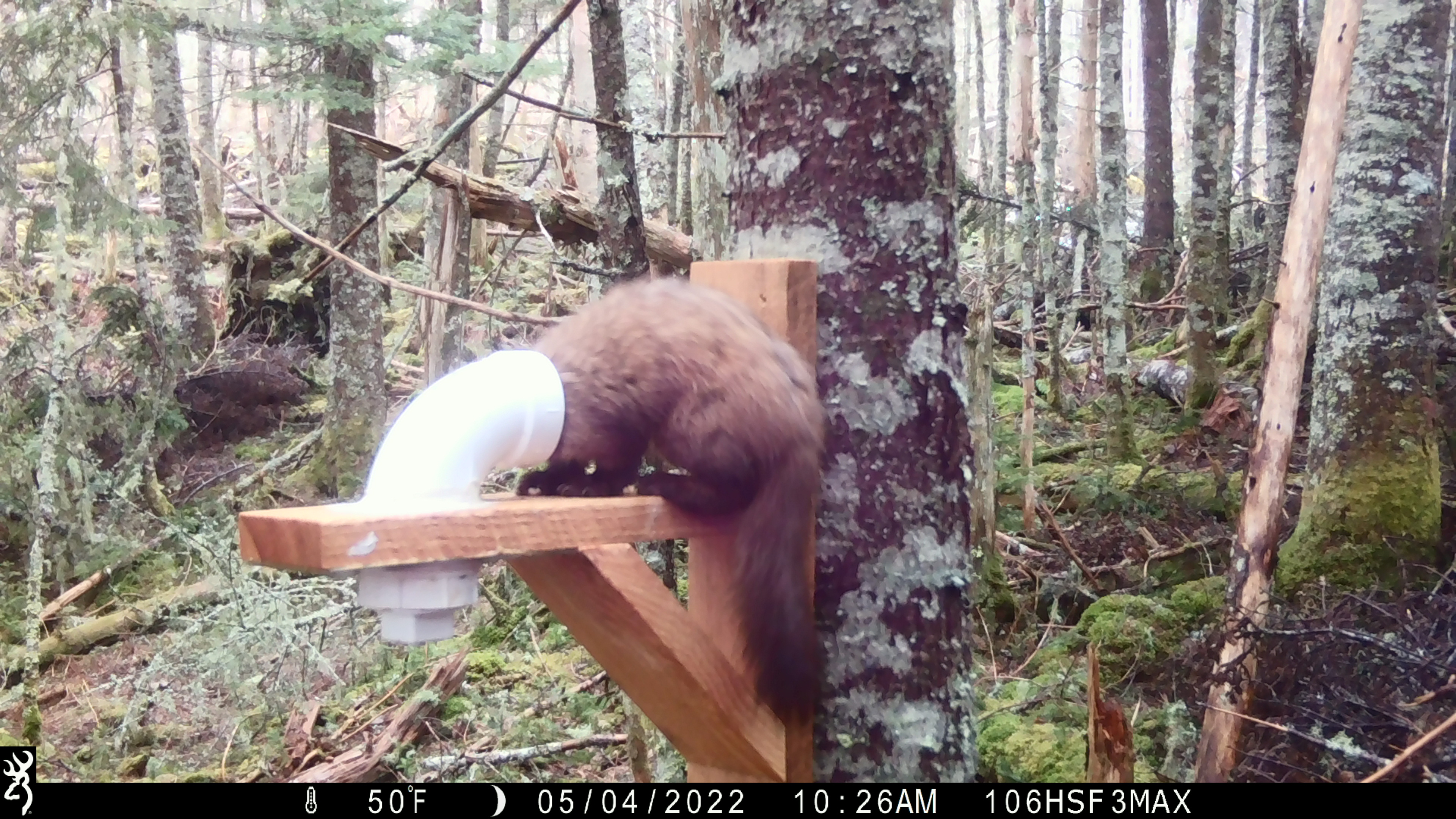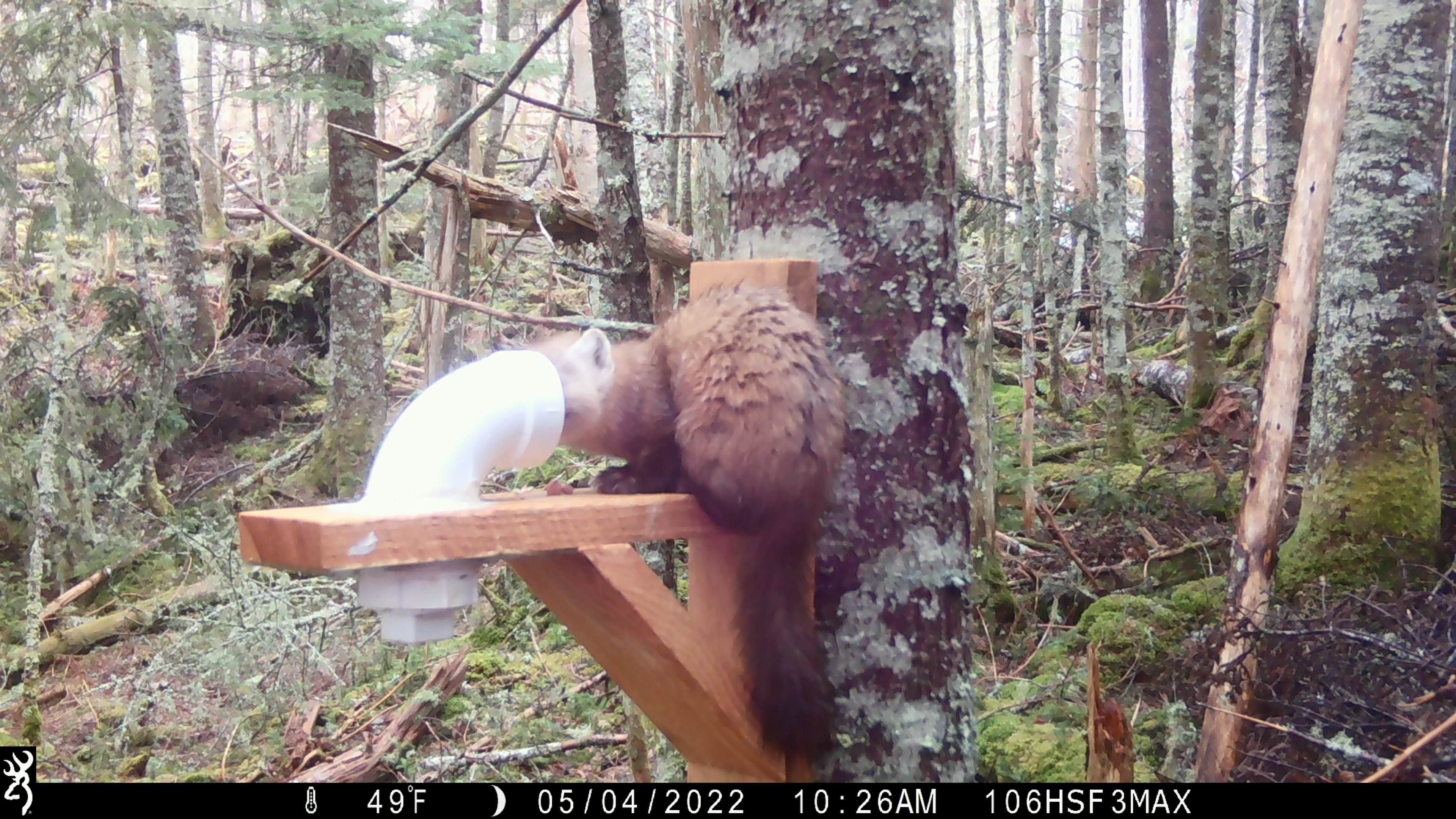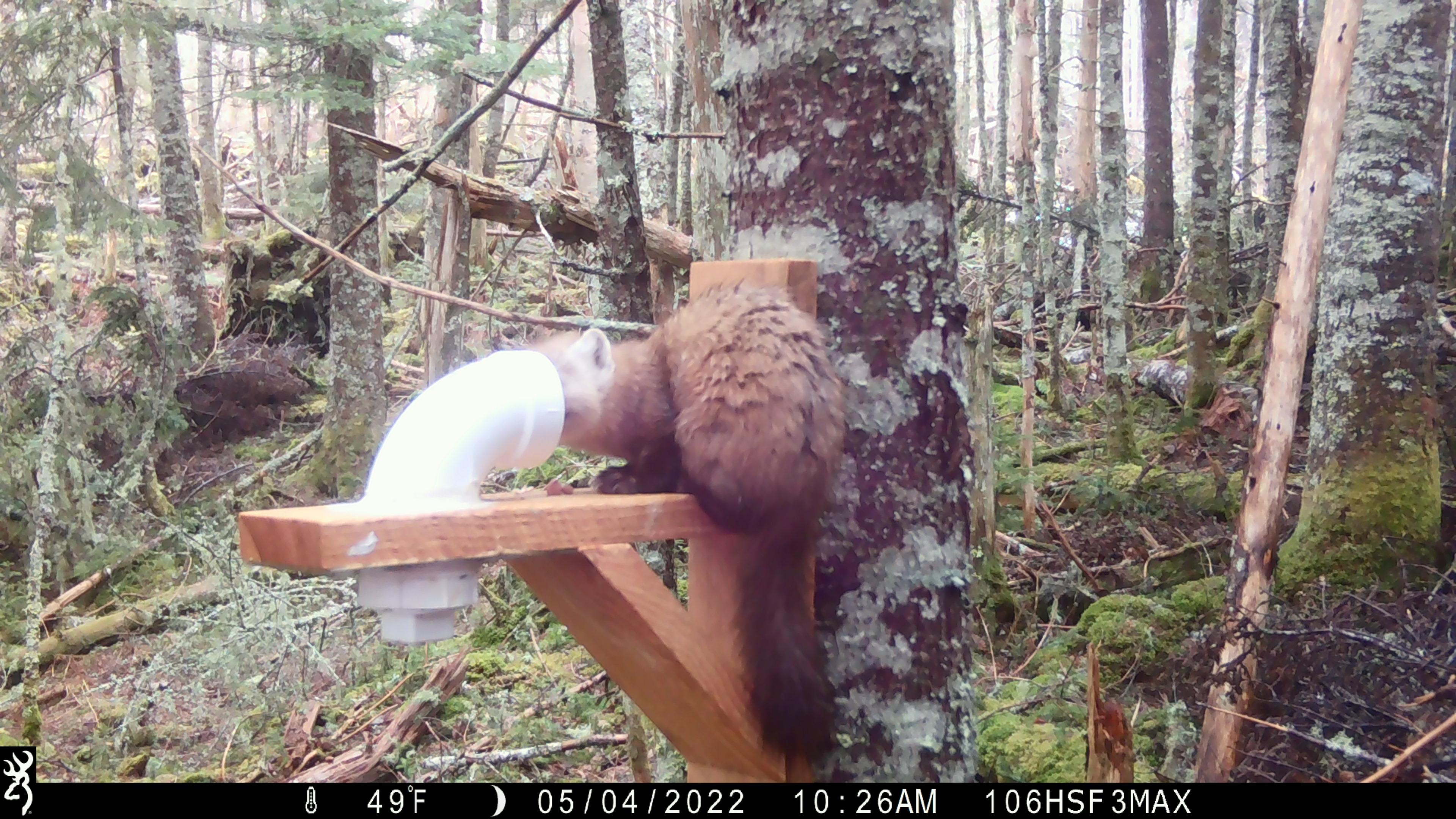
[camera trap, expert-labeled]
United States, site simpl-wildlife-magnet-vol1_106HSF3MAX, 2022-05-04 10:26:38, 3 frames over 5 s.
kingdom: Animalia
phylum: Chordata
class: Mammalia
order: Carnivora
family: Mustelidae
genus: Martes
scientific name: Martes americana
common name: american marten